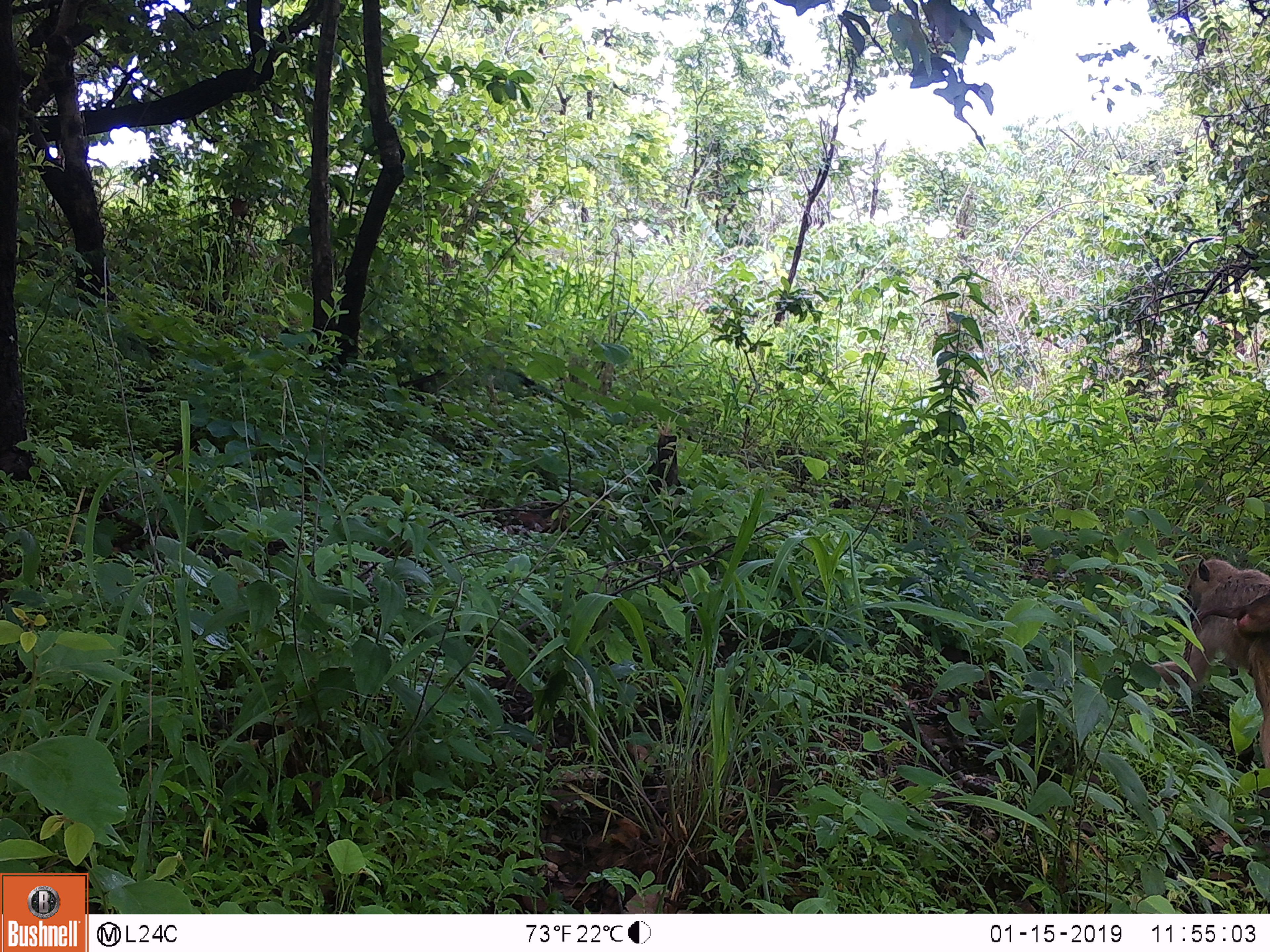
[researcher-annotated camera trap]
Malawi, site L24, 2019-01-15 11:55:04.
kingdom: Animalia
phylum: Chordata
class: Mammalia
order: Primates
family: Cercopithecidae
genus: Papio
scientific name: Papio cynocephalus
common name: yellow baboon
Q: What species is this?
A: Yellow baboon (Papio cynocephalus).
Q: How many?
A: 1.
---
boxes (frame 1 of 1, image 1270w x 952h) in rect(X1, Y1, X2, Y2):
yellow baboon: rect(1168, 547, 1268, 776)